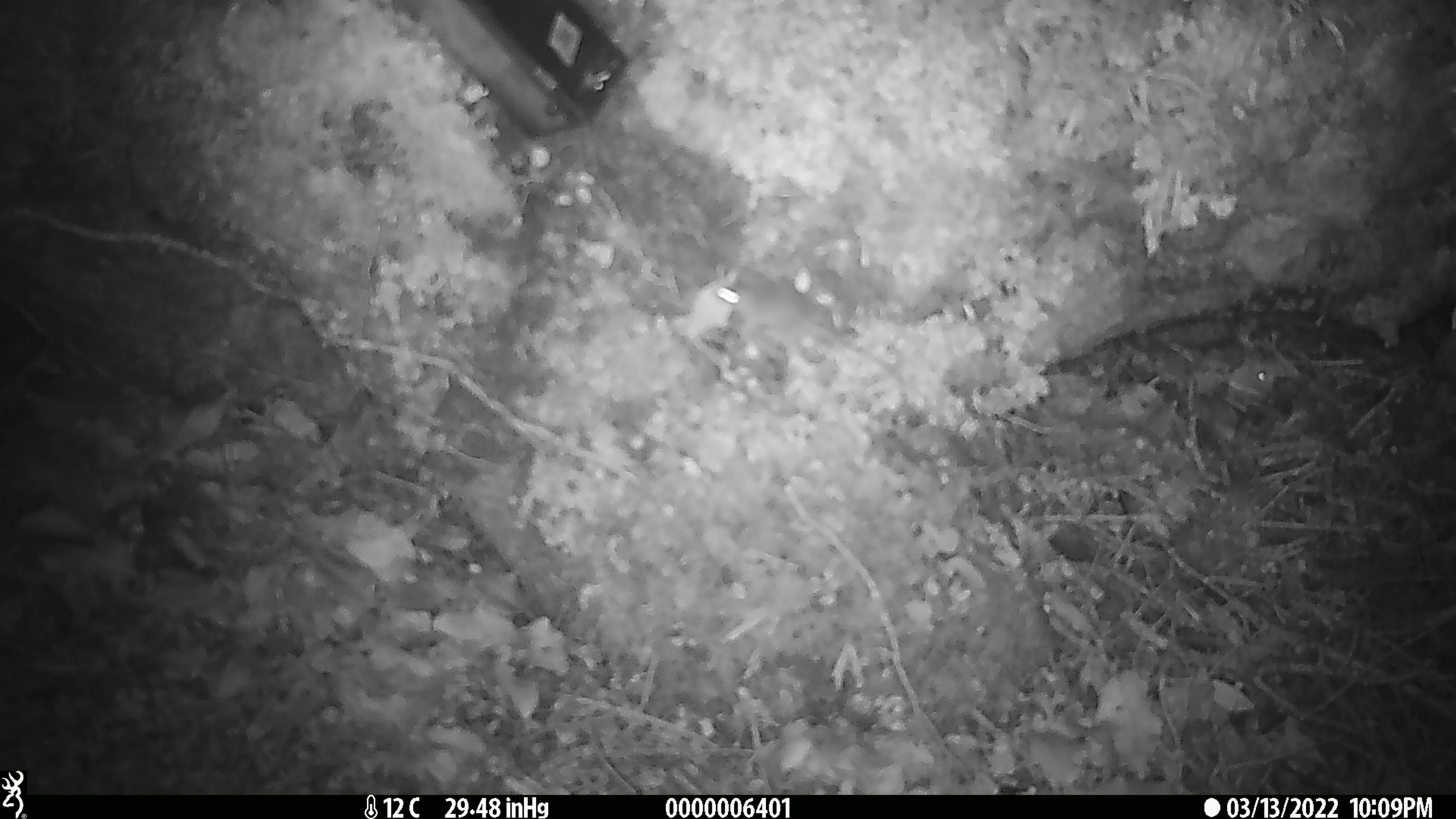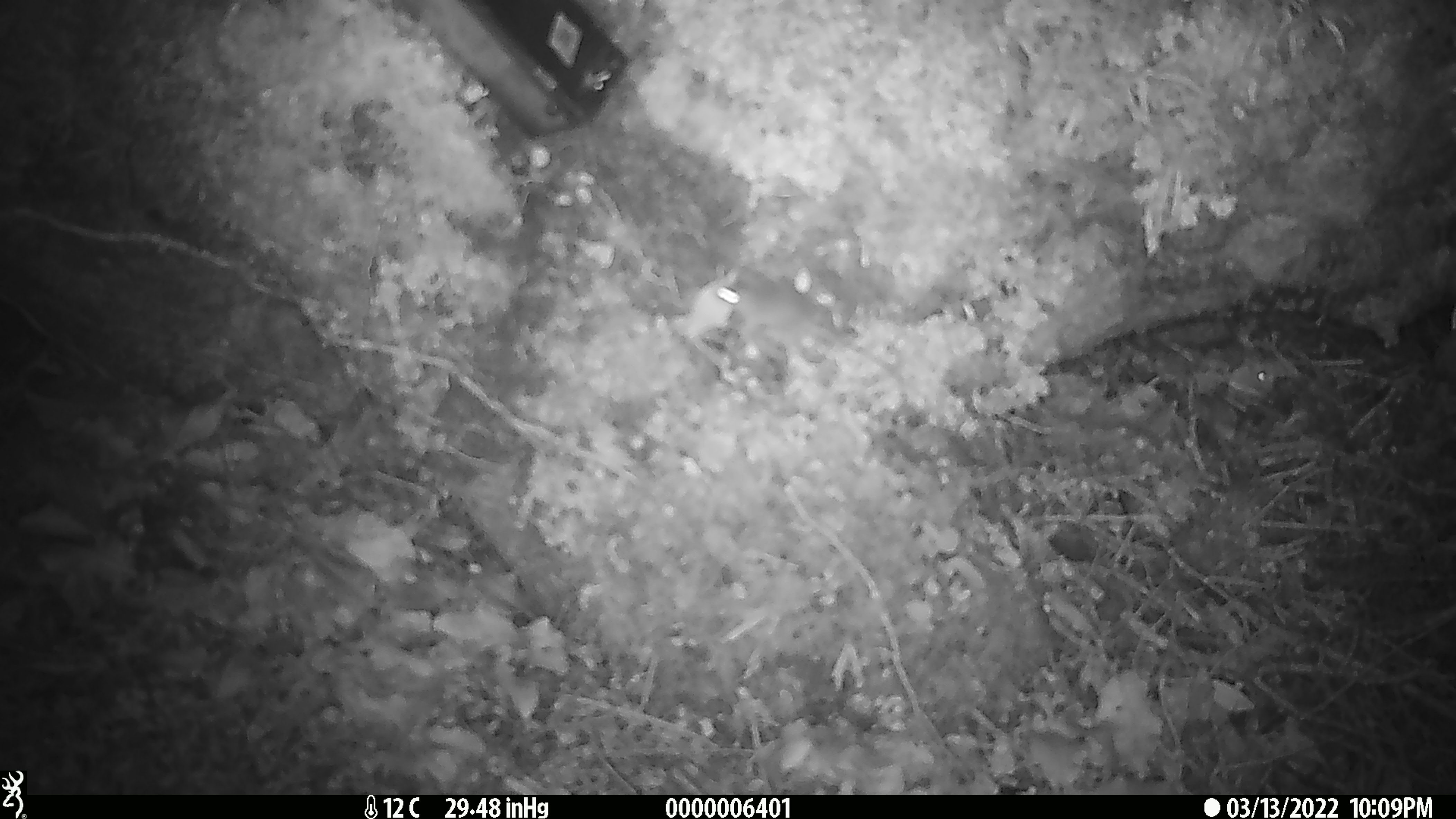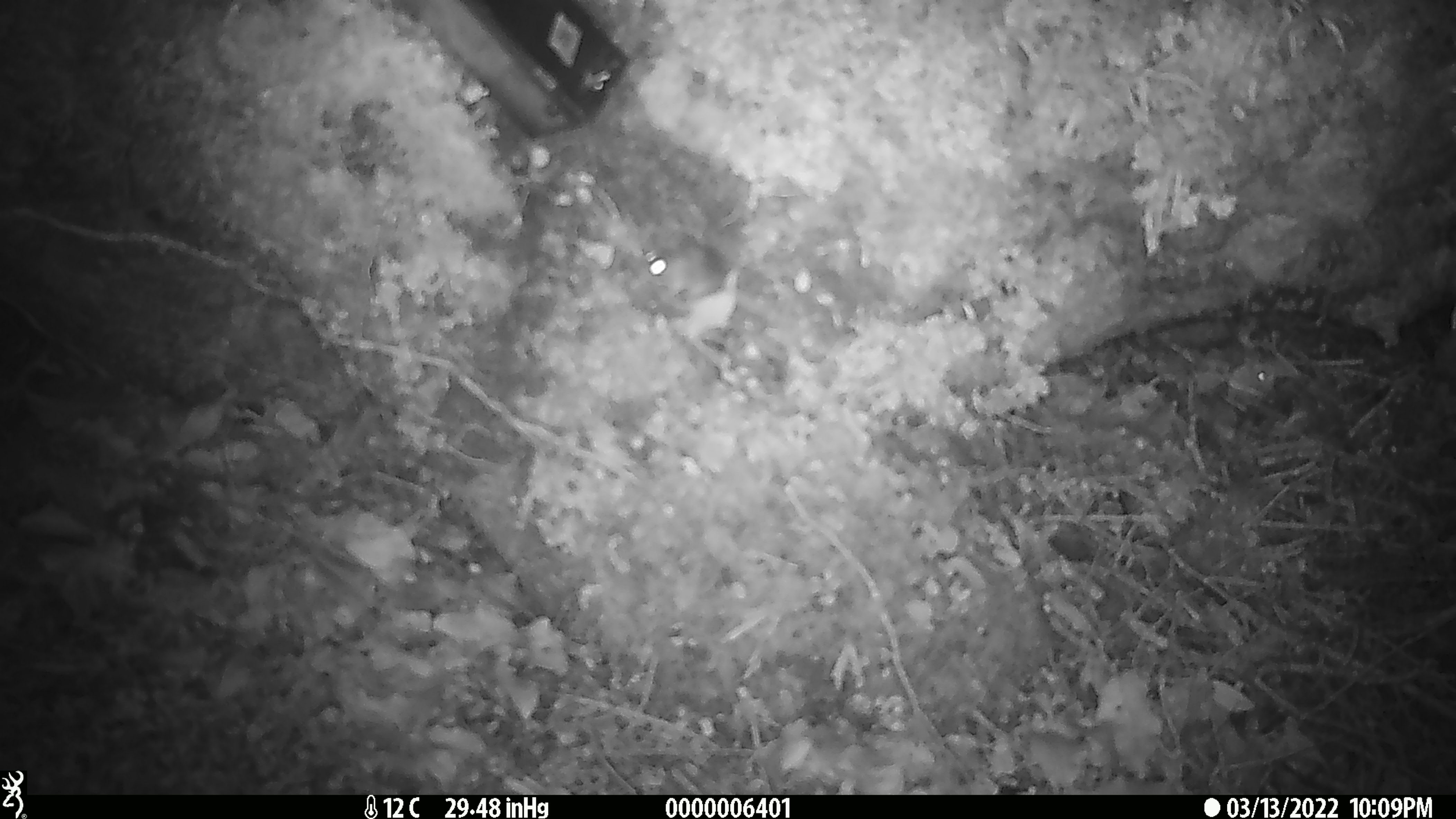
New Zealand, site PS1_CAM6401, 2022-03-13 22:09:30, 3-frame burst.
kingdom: Animalia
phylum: Chordata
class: Mammalia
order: Rodentia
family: Muridae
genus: Mus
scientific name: Mus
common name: mouse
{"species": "mouse (Mus)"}